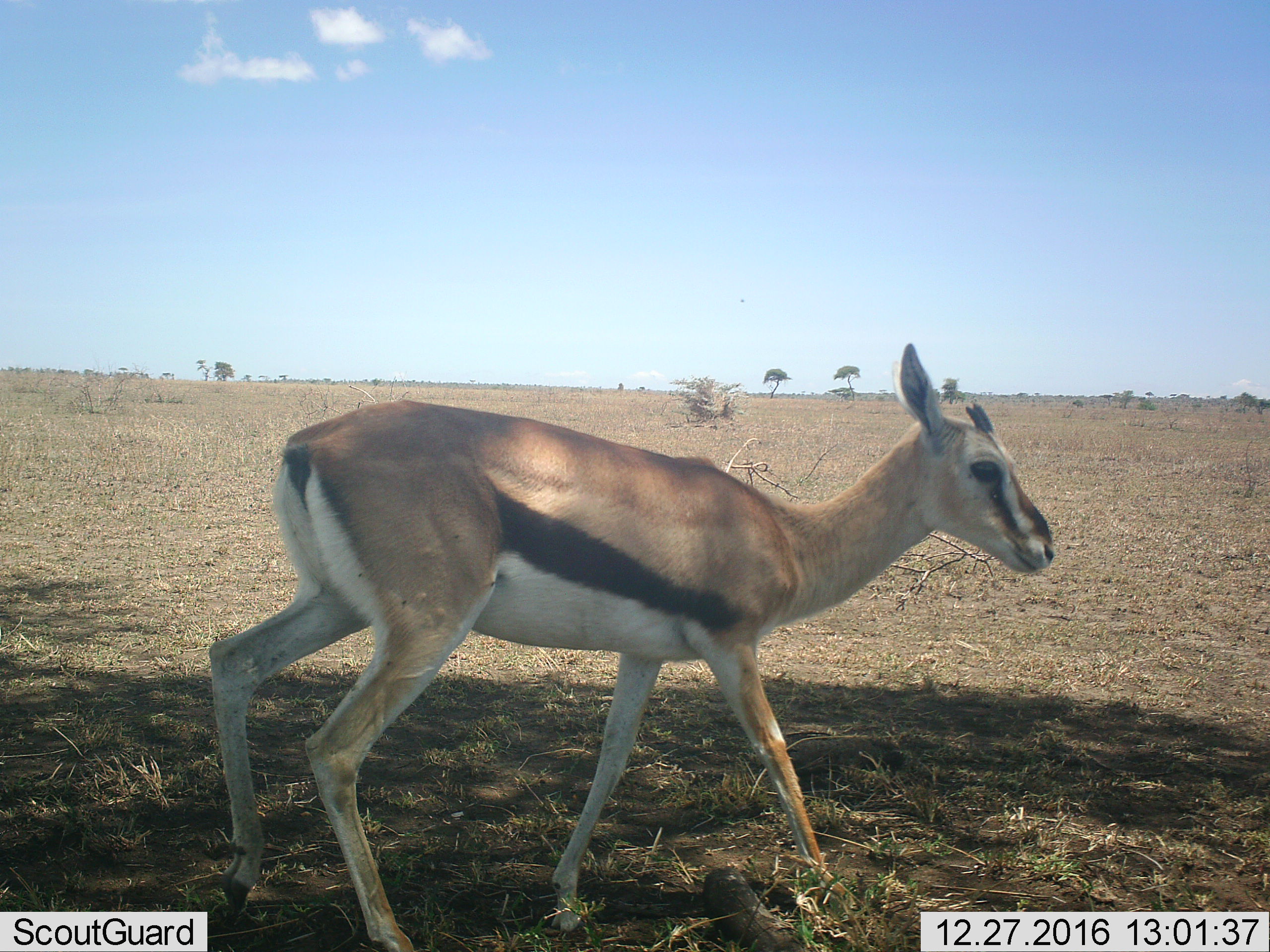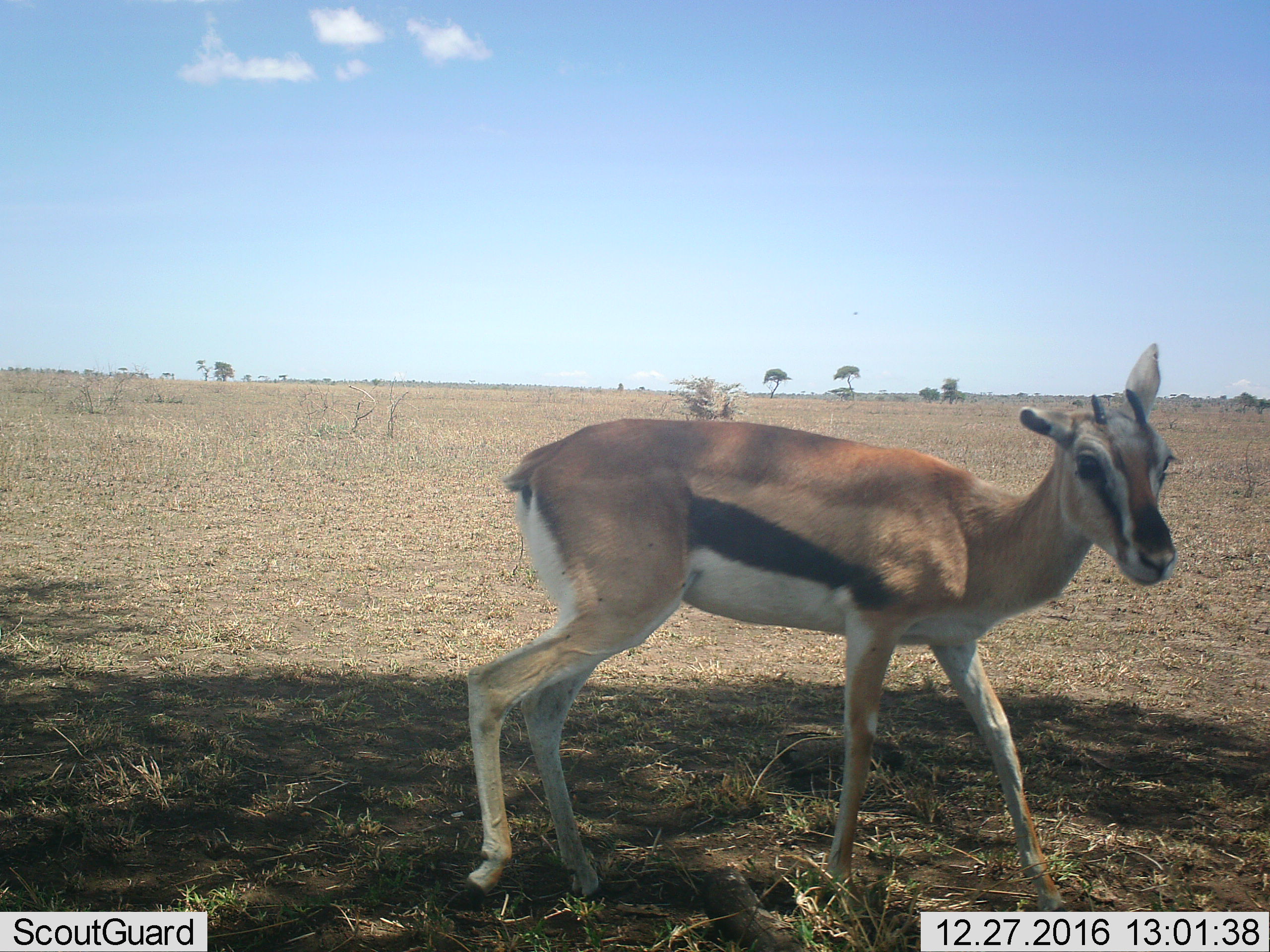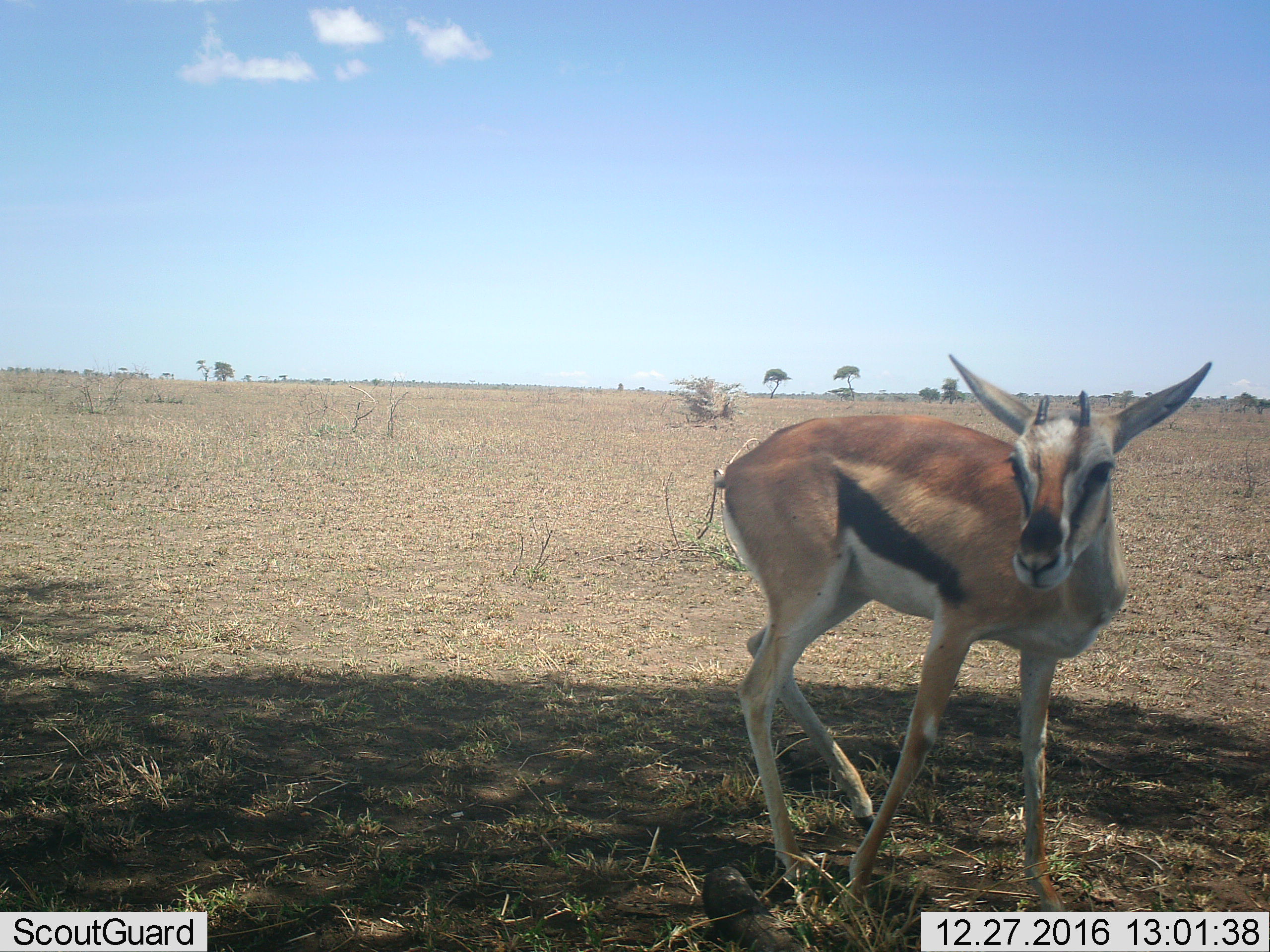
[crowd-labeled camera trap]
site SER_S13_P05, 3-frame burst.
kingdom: Animalia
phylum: Chordata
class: Mammalia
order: Artiodactyla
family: Bovidae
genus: Eudorcas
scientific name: Eudorcas thomsonii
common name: thomson's gazelle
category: gazellethomsons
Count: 1.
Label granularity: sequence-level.